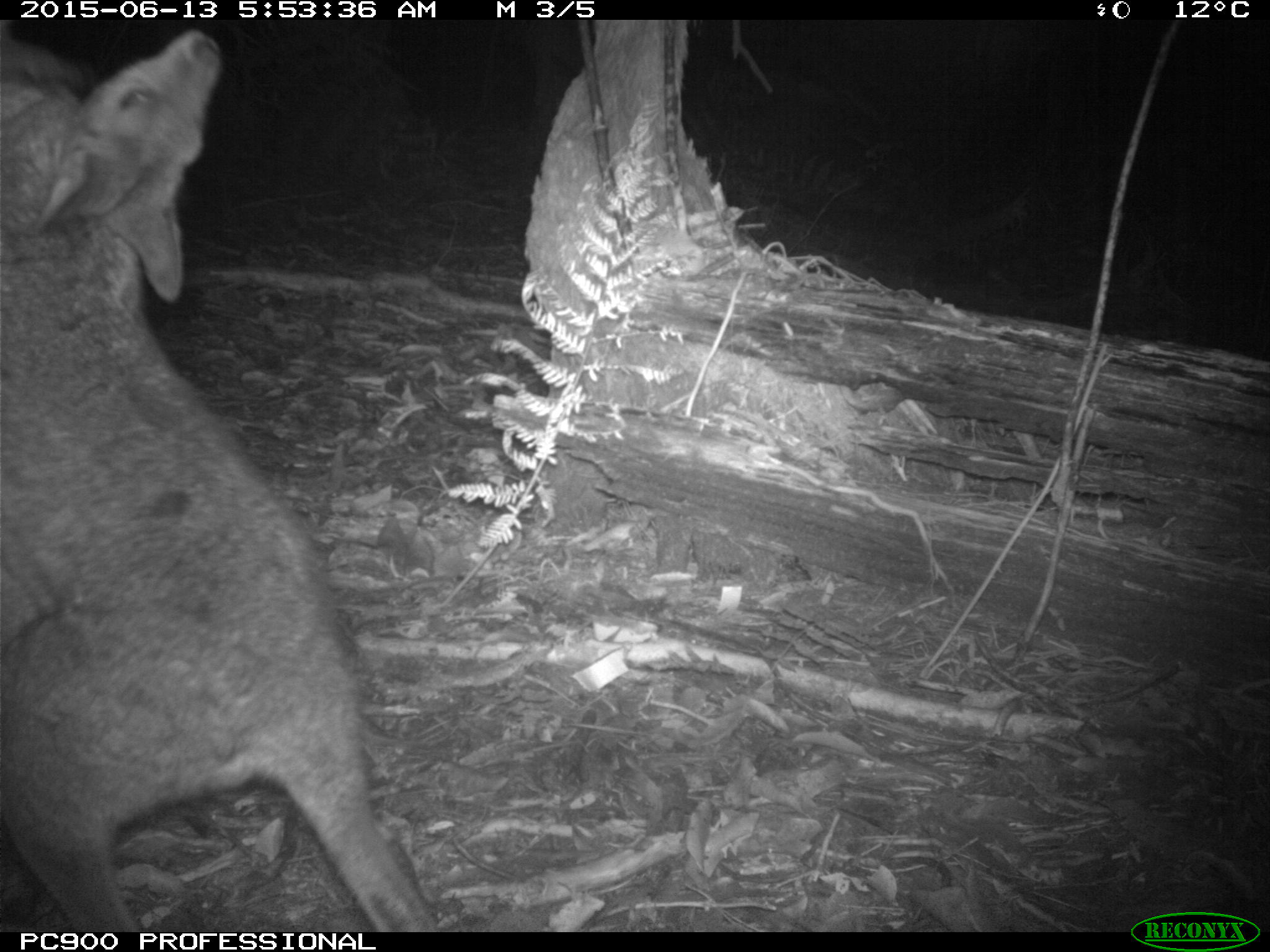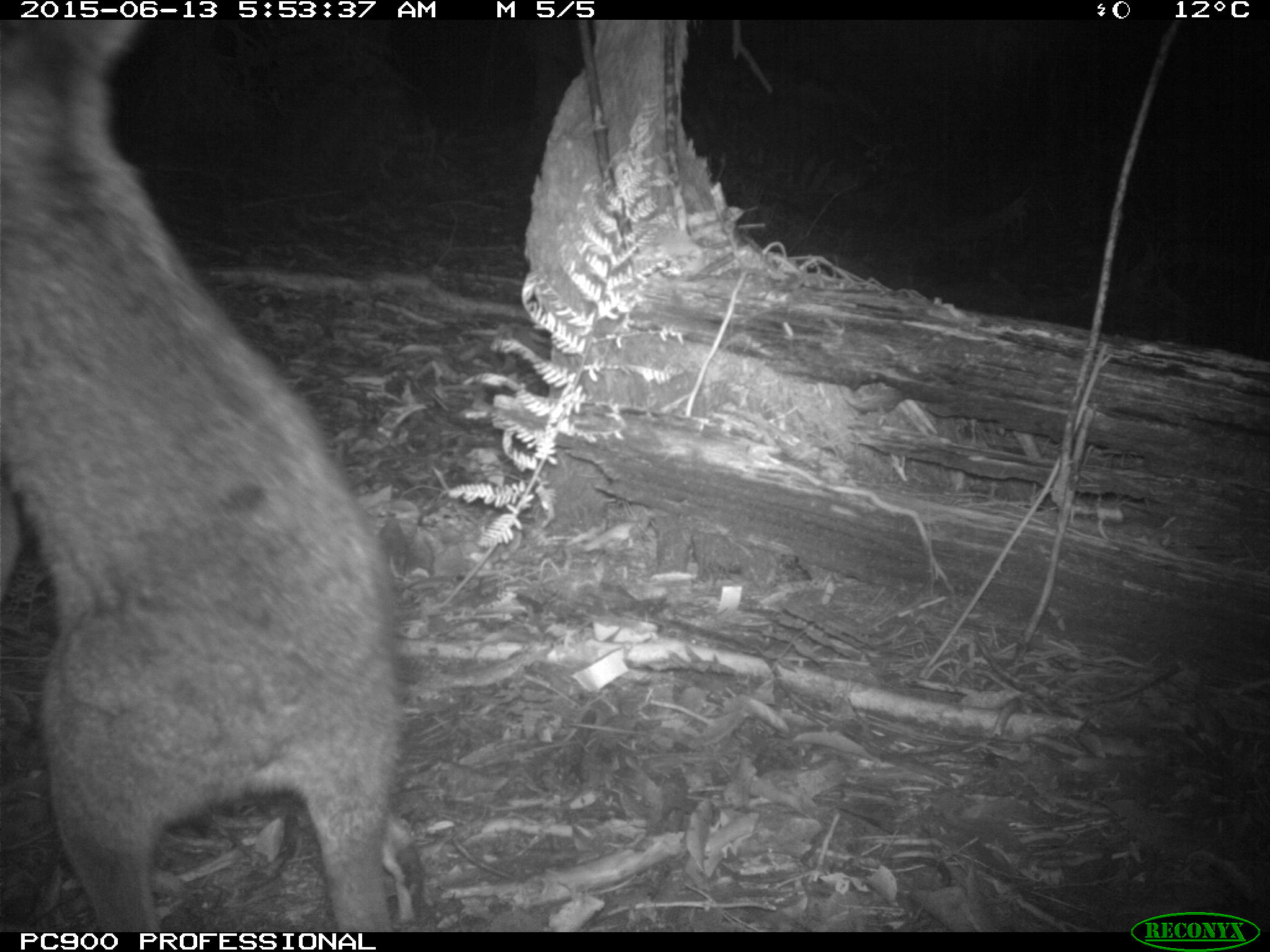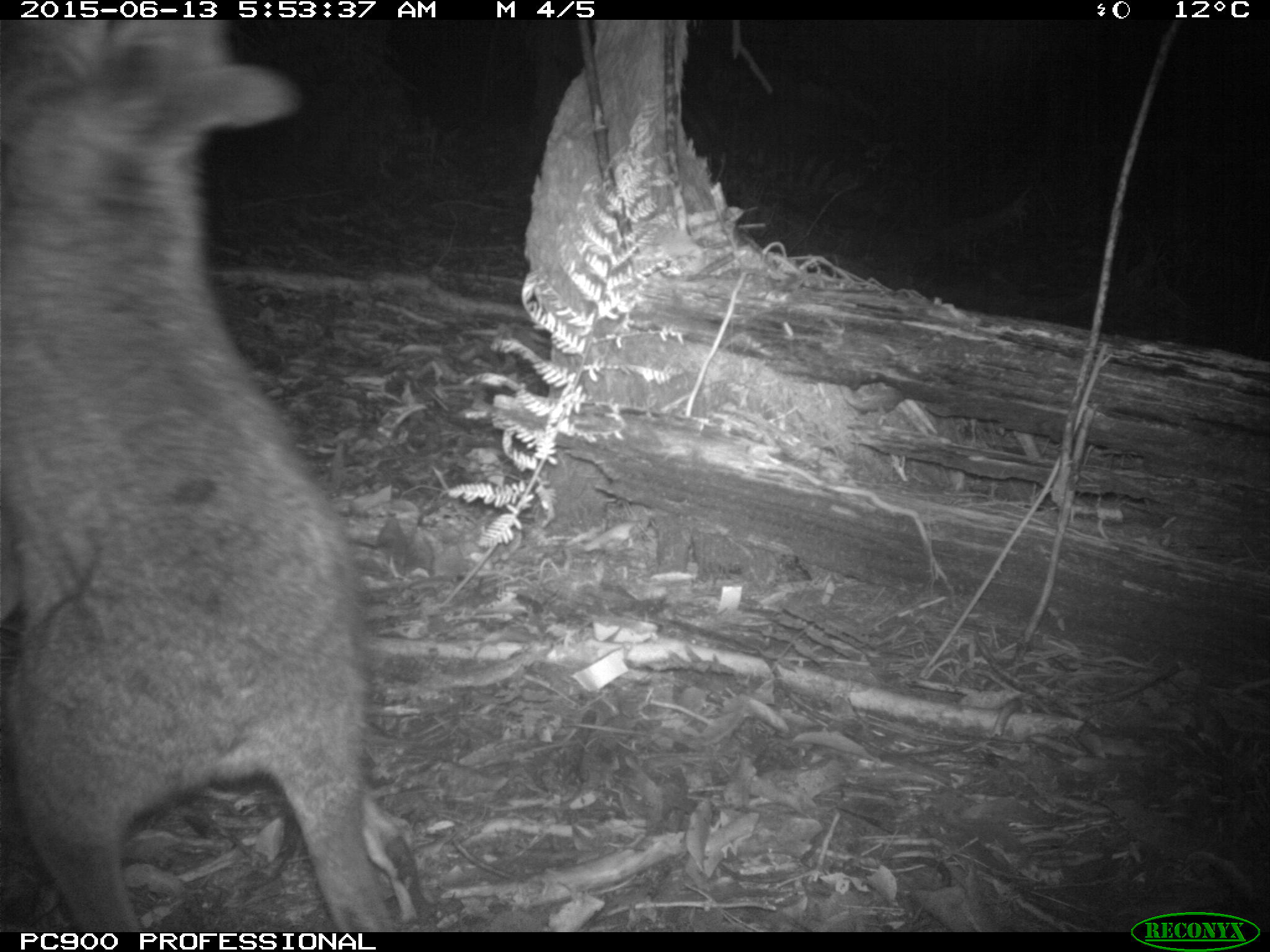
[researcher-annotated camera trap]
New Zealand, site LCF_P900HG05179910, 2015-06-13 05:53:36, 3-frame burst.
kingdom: Animalia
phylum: Chordata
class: Mammalia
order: Diprotodontia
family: Macropodidae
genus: Notamacropus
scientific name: Notamacropus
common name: wallaby